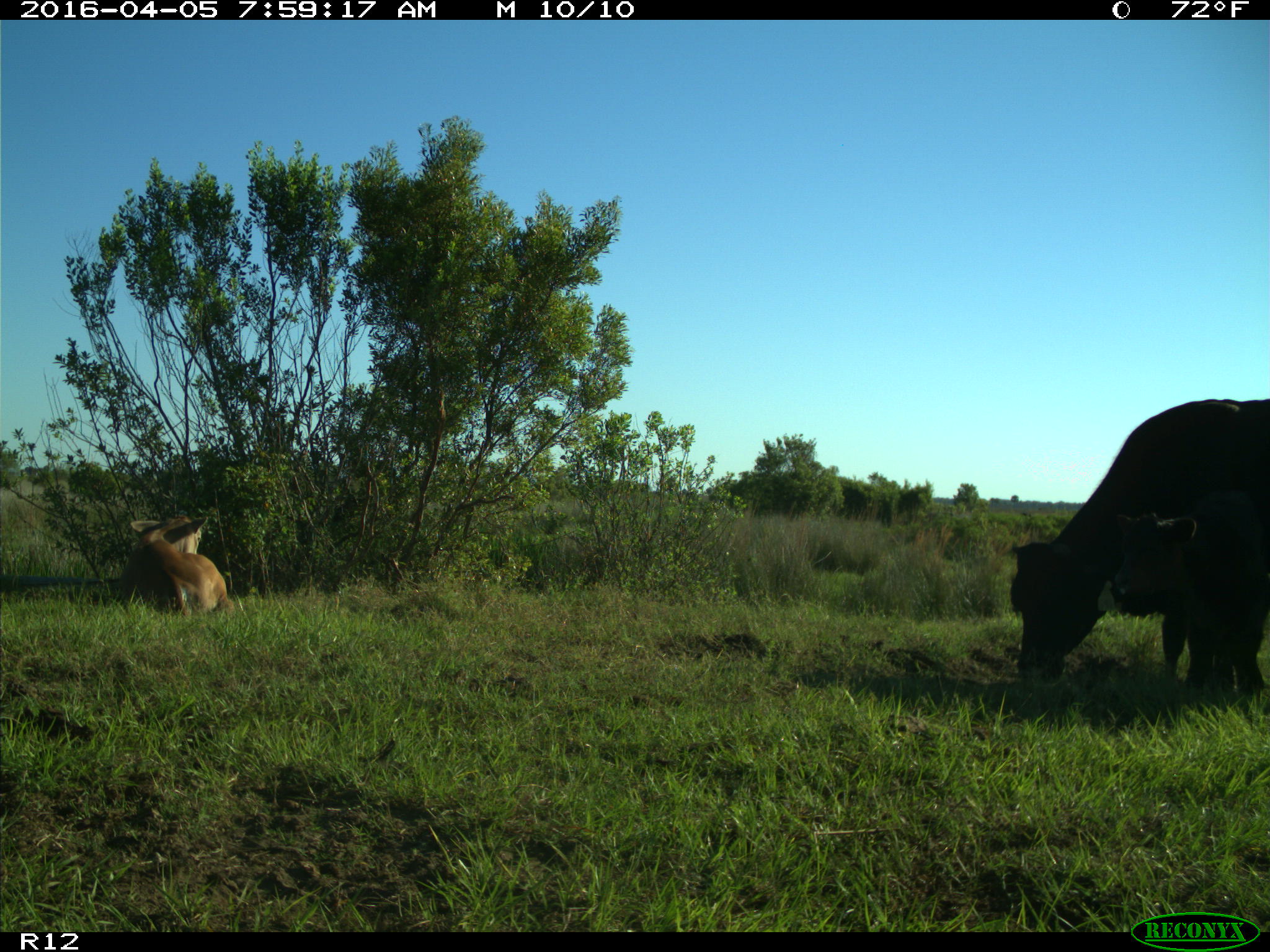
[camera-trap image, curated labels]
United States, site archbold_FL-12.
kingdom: Animalia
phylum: Chordata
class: Mammalia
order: Artiodactyla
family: Bovidae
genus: Bos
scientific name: Bos taurus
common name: domestic cow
Bos taurus (domestic cow).